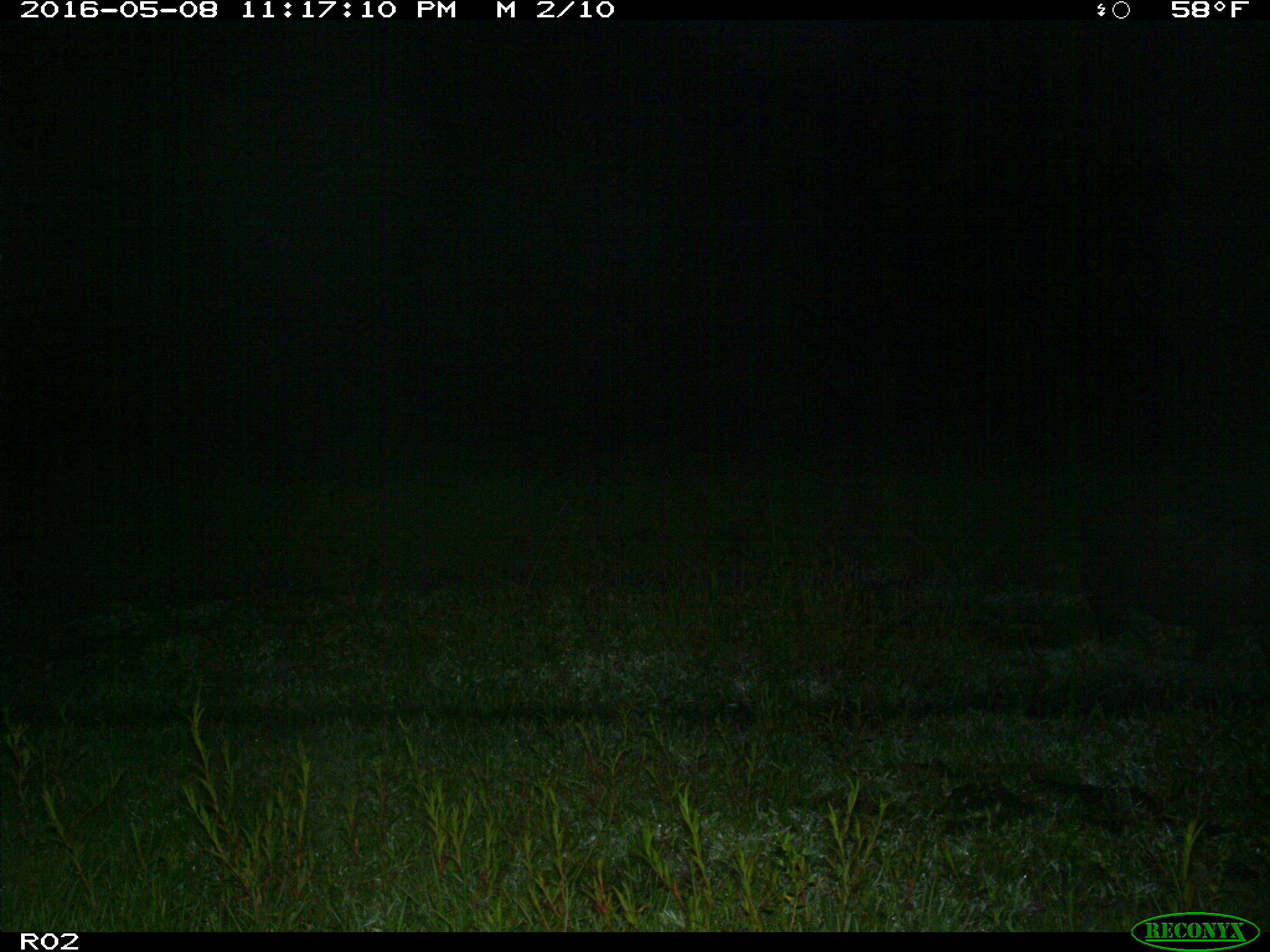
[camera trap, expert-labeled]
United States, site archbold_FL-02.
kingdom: Animalia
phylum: Chordata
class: Mammalia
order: Artiodactyla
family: Suidae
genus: Sus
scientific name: Sus scrofa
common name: wild boar